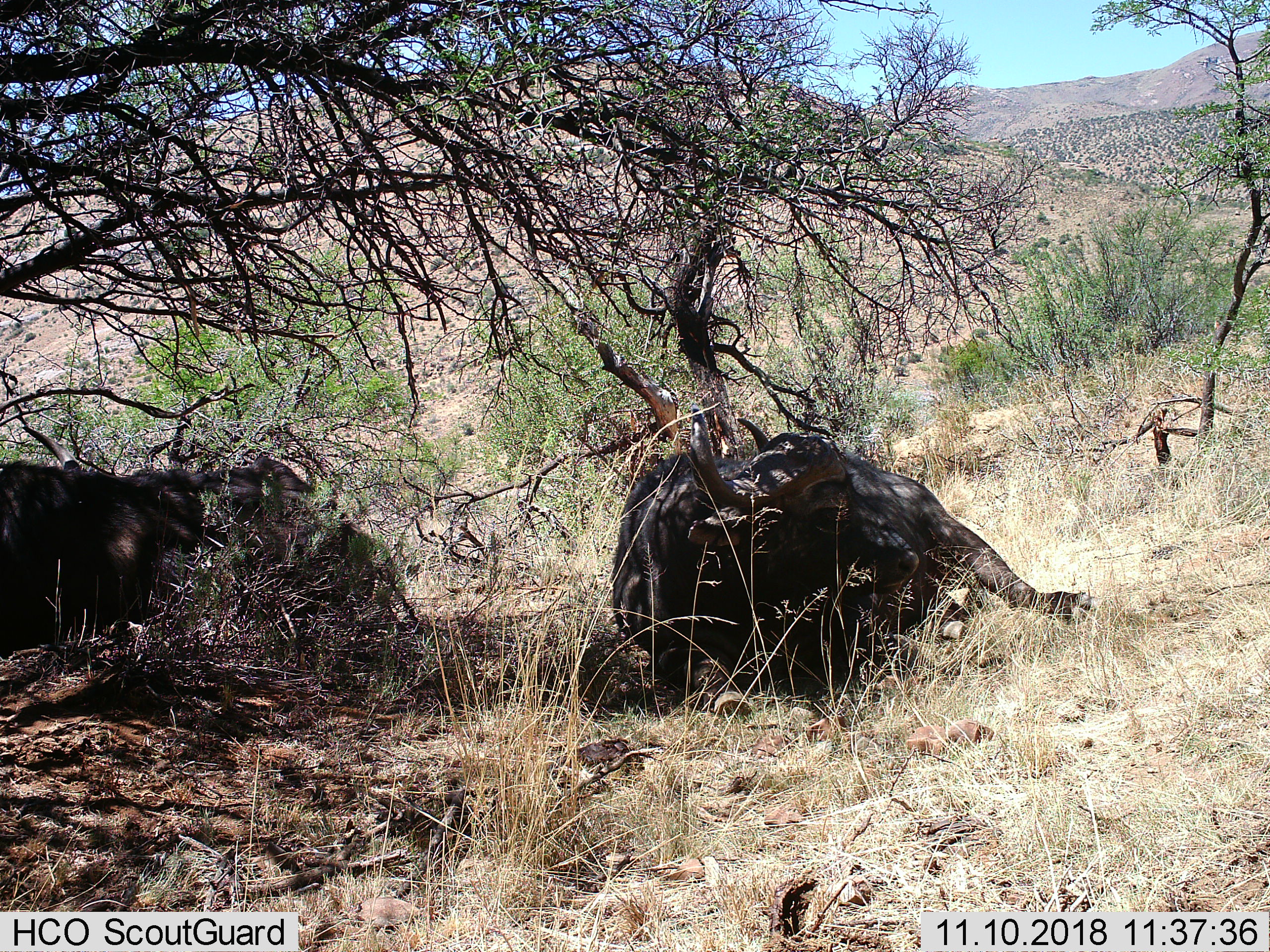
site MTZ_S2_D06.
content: unidentified animal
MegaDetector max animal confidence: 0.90